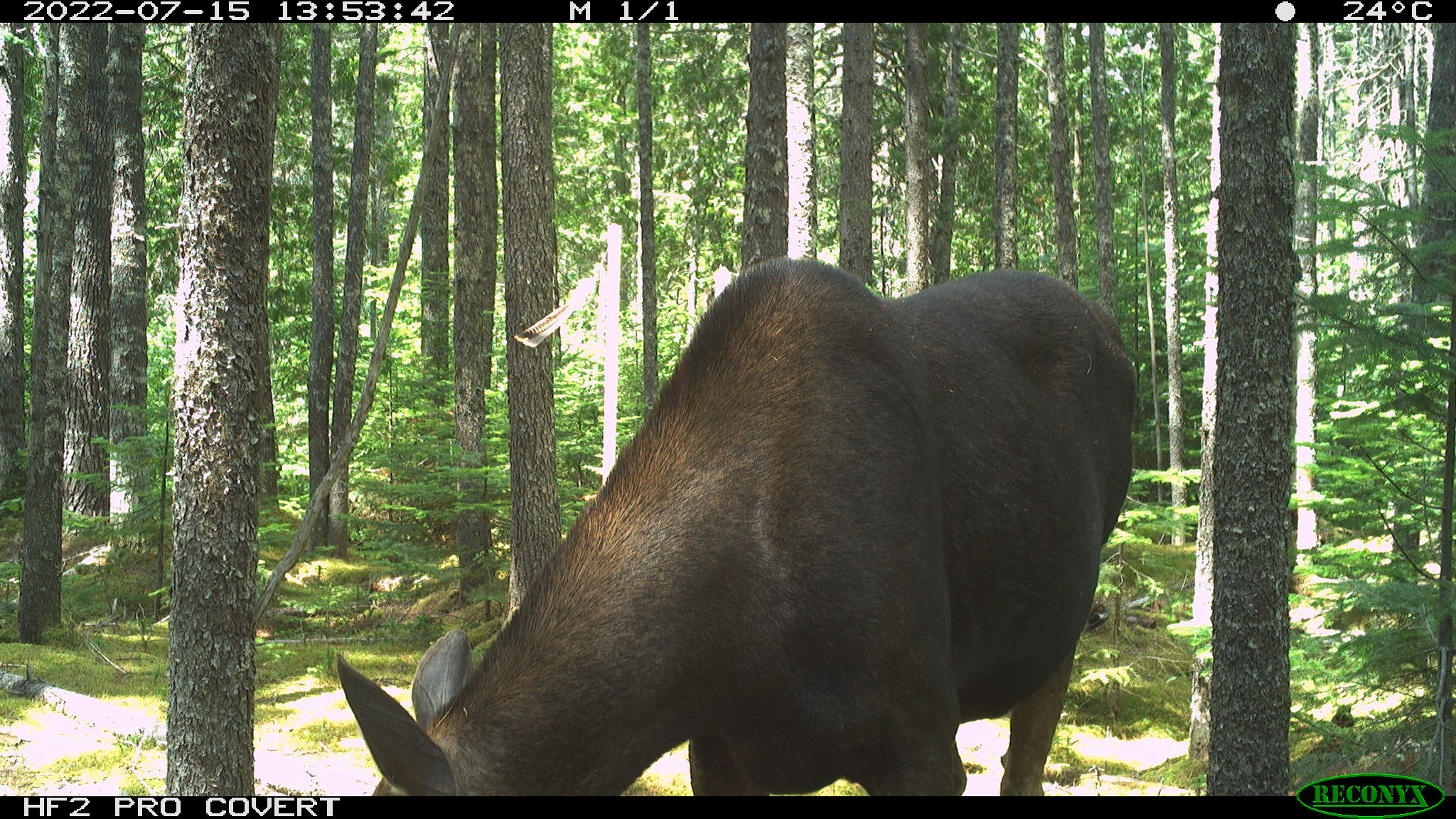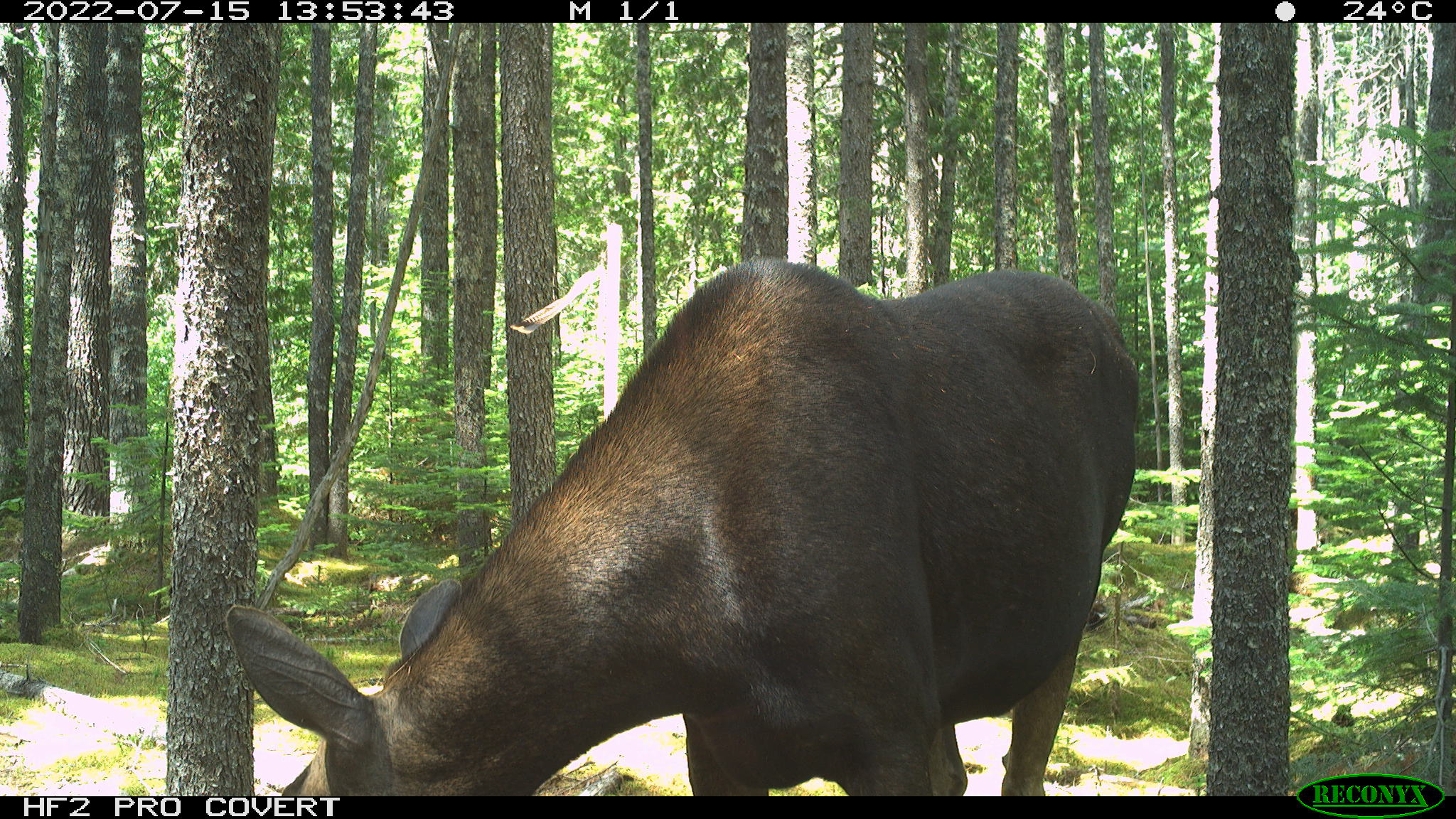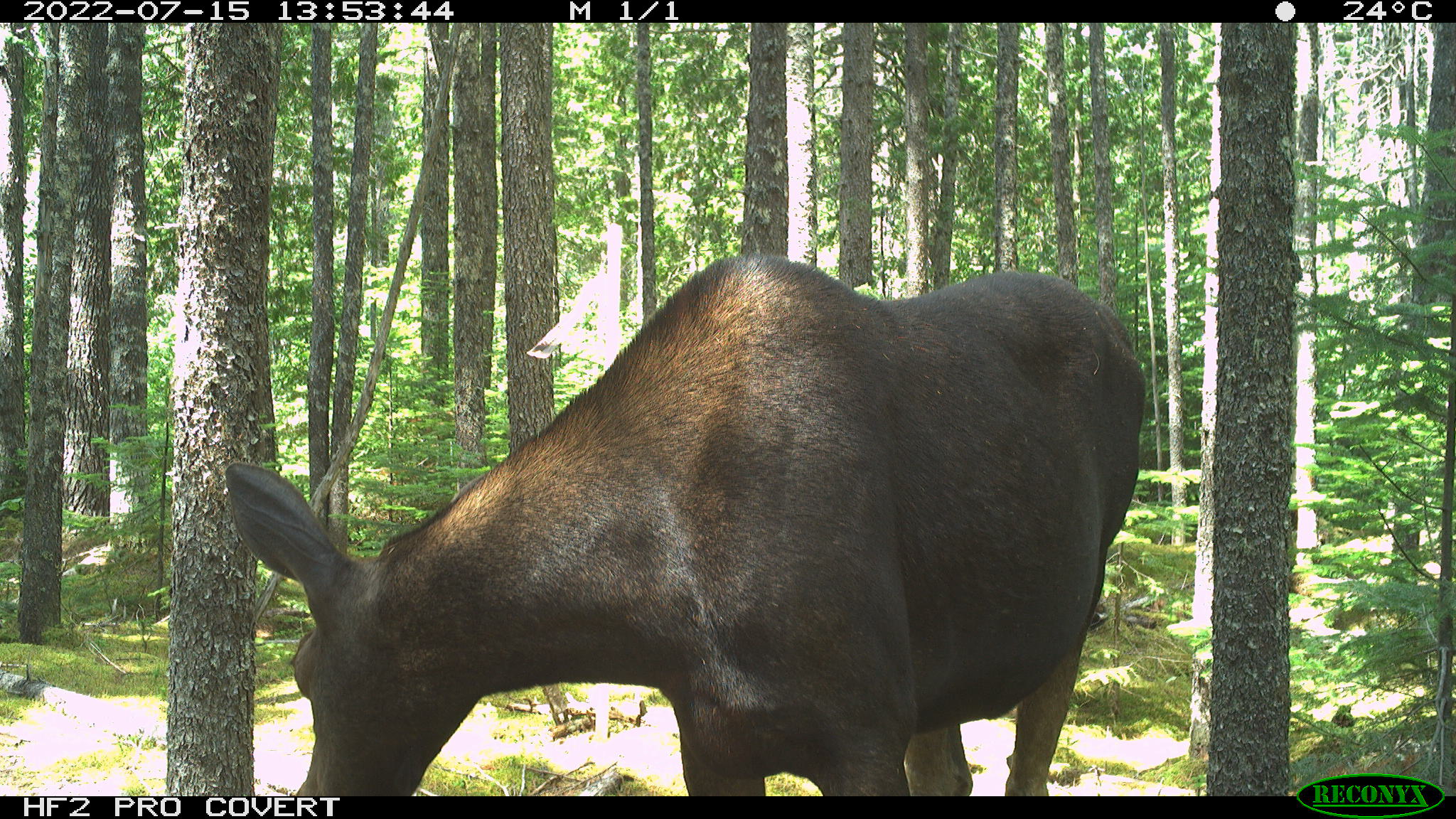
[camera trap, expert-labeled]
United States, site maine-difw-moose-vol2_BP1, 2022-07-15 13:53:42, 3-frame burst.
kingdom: Animalia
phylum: Chordata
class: Mammalia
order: Artiodactyla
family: Cervidae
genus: Alces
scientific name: Alces alces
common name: moose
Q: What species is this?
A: Moose (Alces alces).